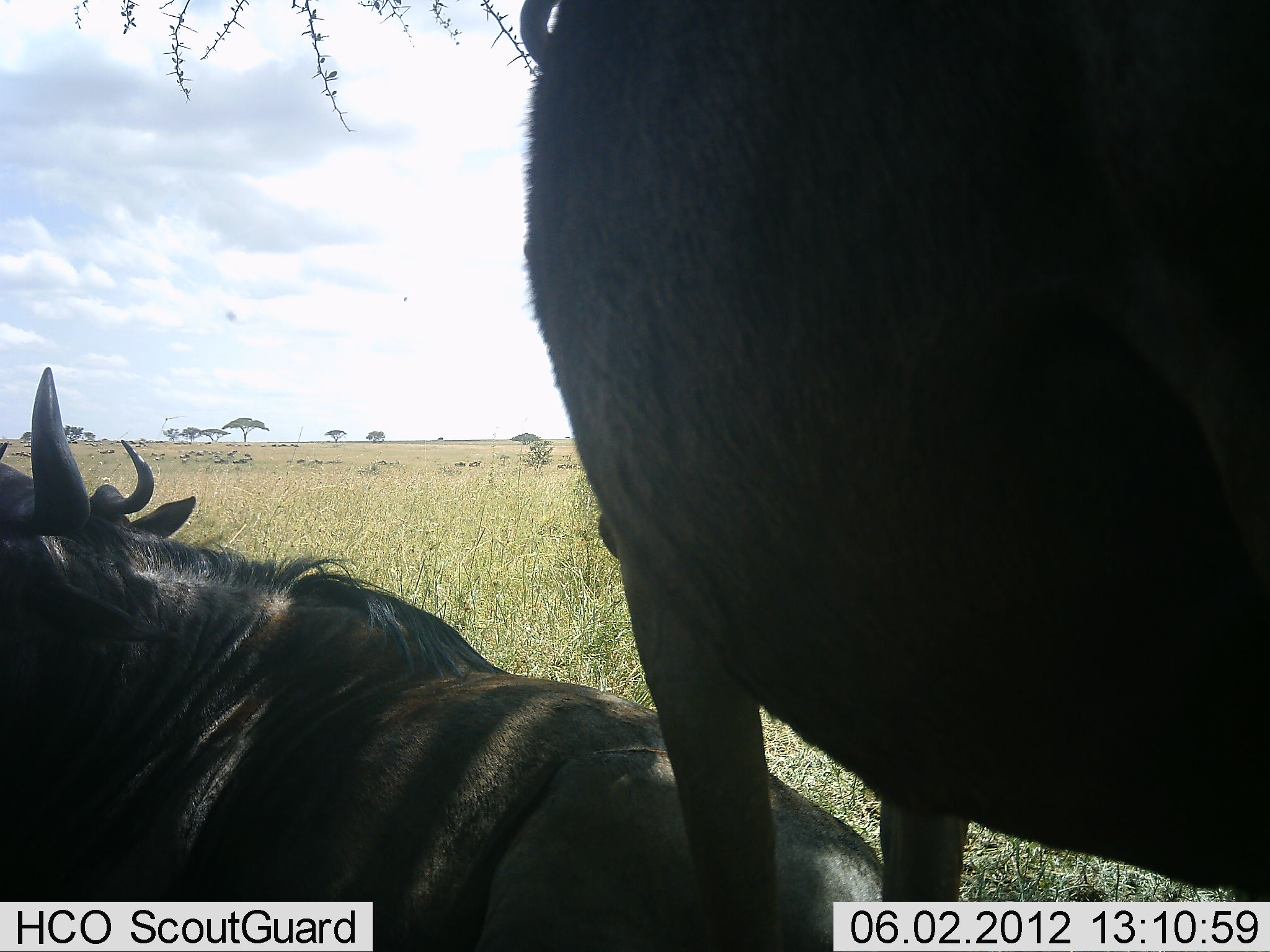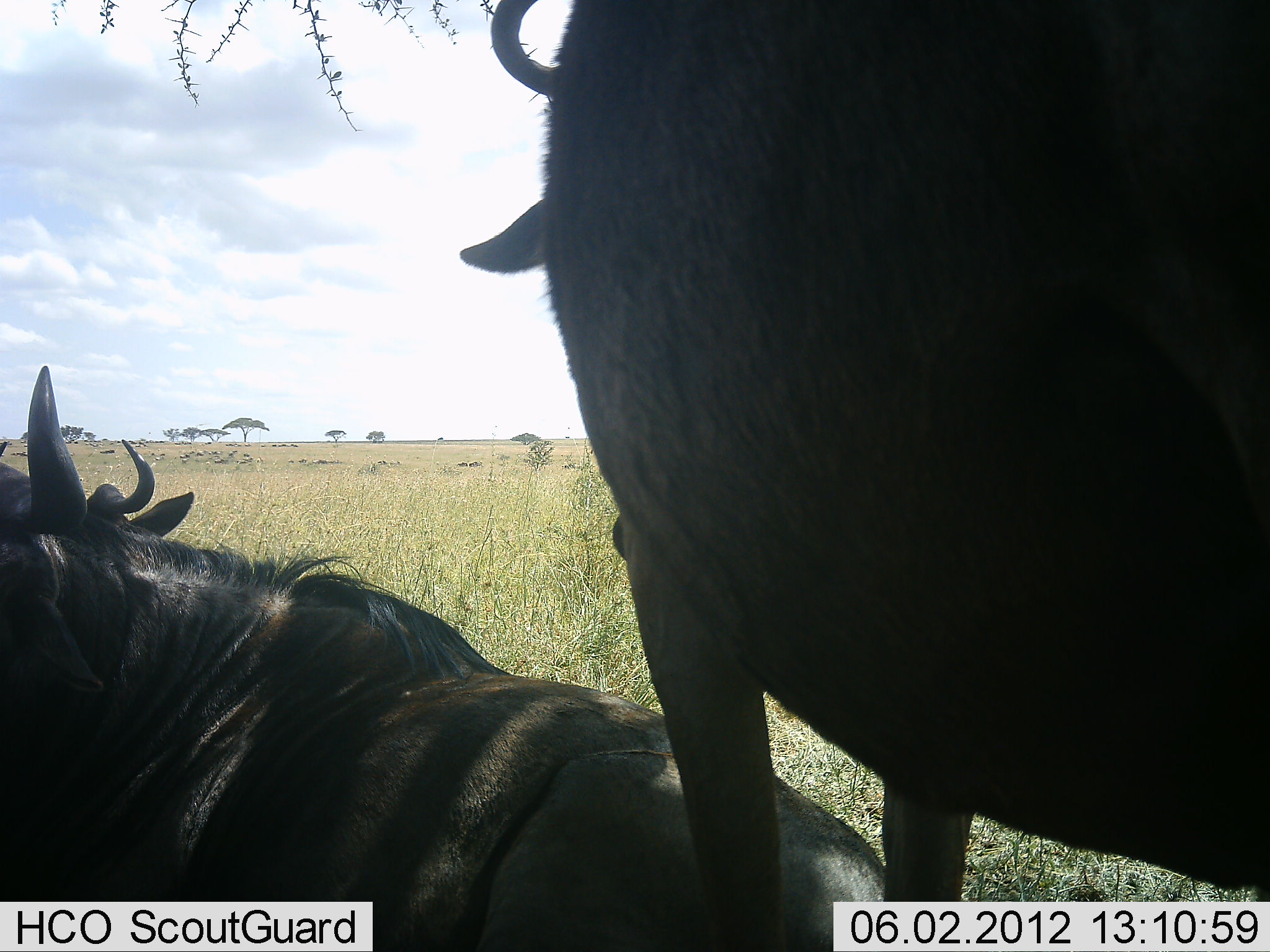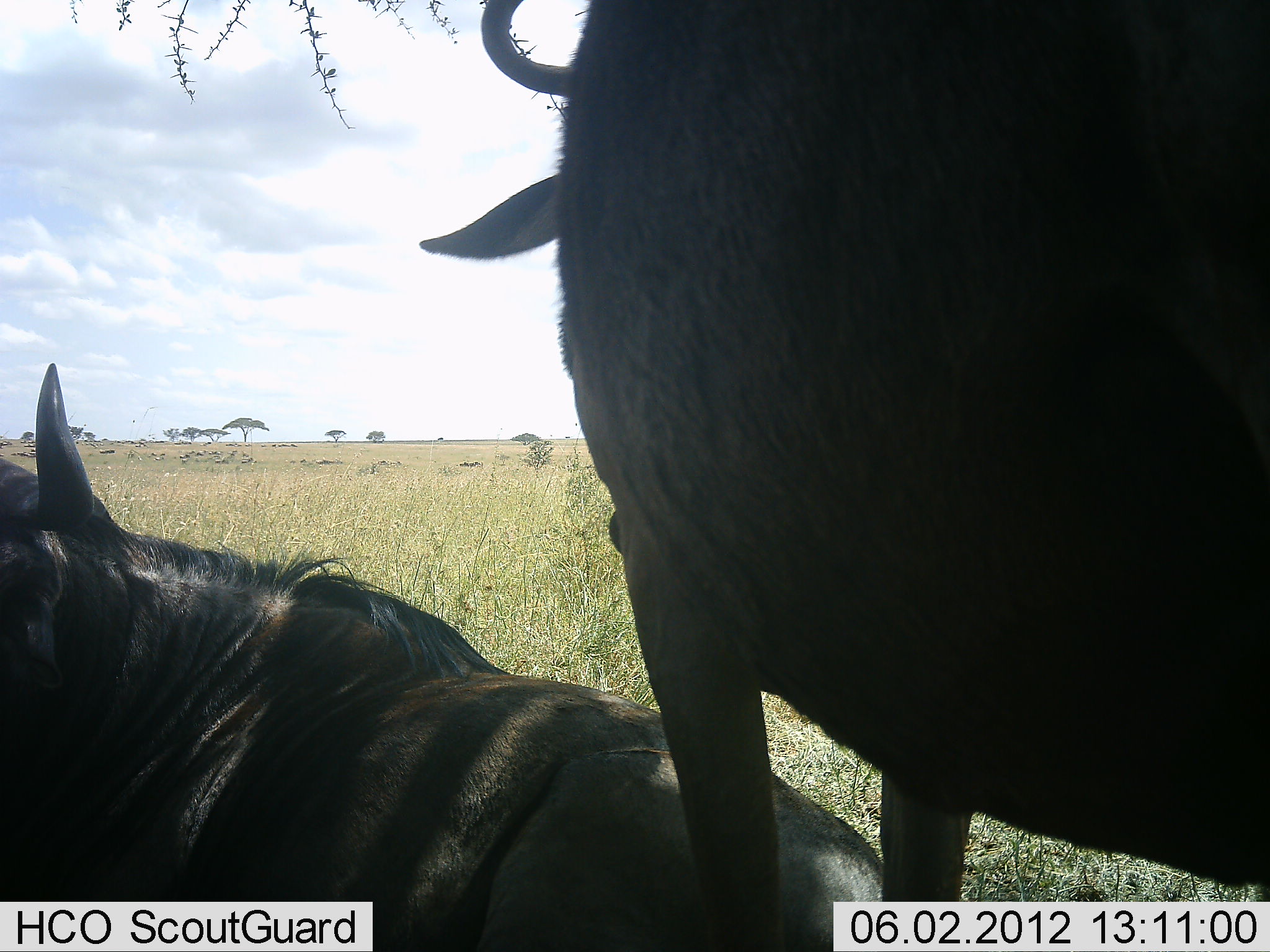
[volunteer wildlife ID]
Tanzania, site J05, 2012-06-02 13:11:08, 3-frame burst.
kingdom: Animalia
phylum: Chordata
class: Mammalia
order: Artiodactyla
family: Bovidae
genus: Connochaetes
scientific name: Connochaetes taurinus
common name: blue wildebeest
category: wildebeest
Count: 2.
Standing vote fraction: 90%.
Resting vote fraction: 90%.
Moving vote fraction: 0%.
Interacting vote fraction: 0%.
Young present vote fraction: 0%.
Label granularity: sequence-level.